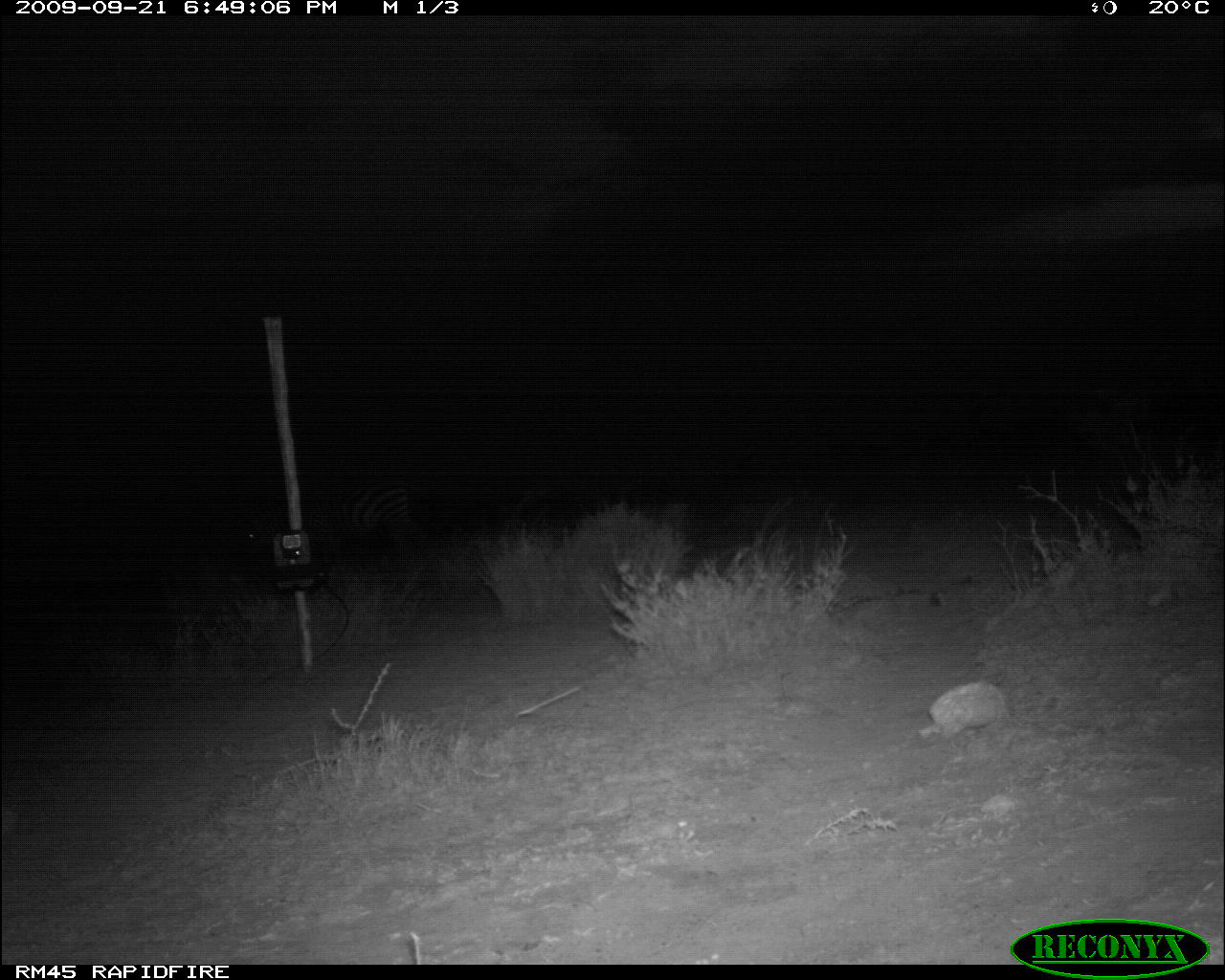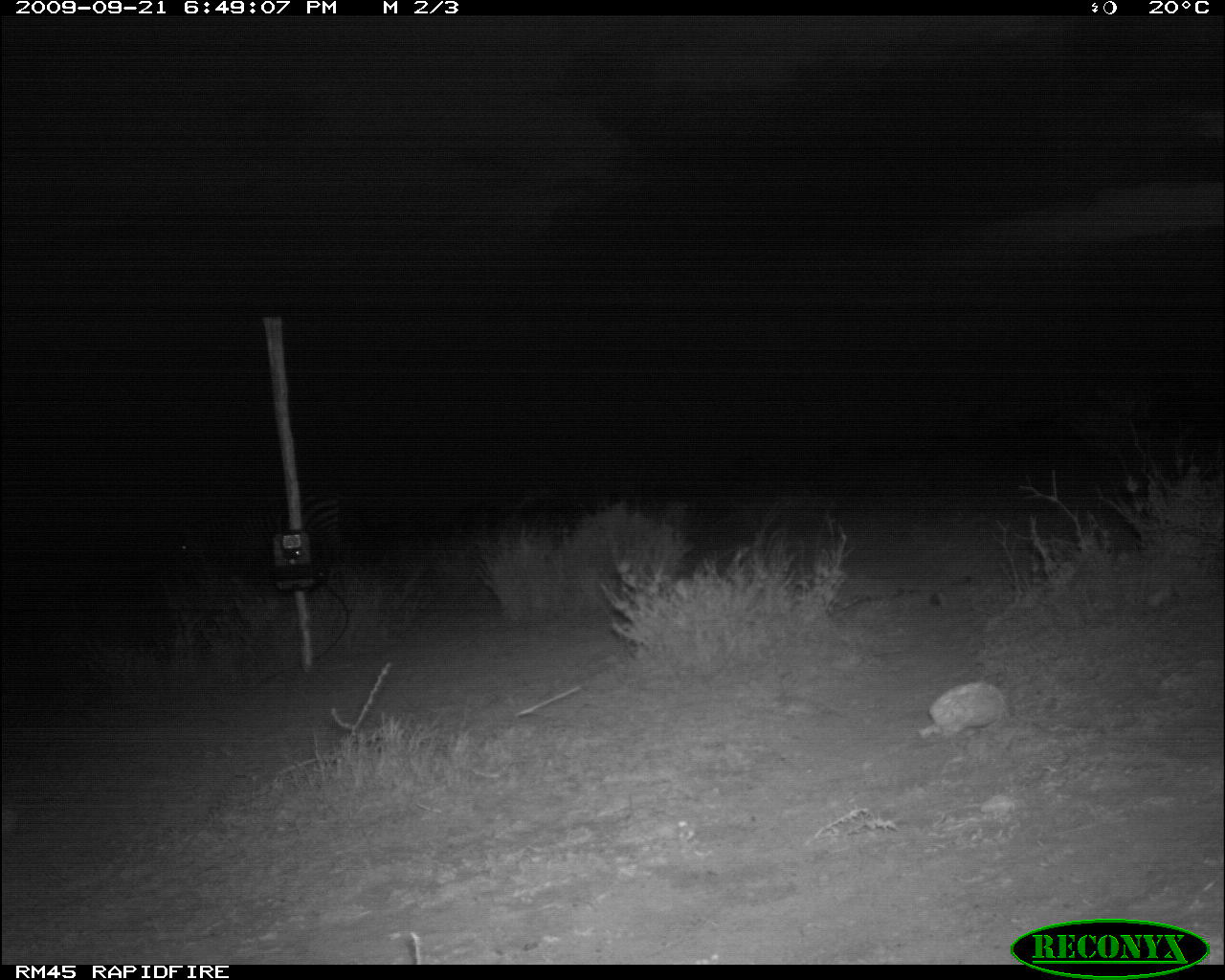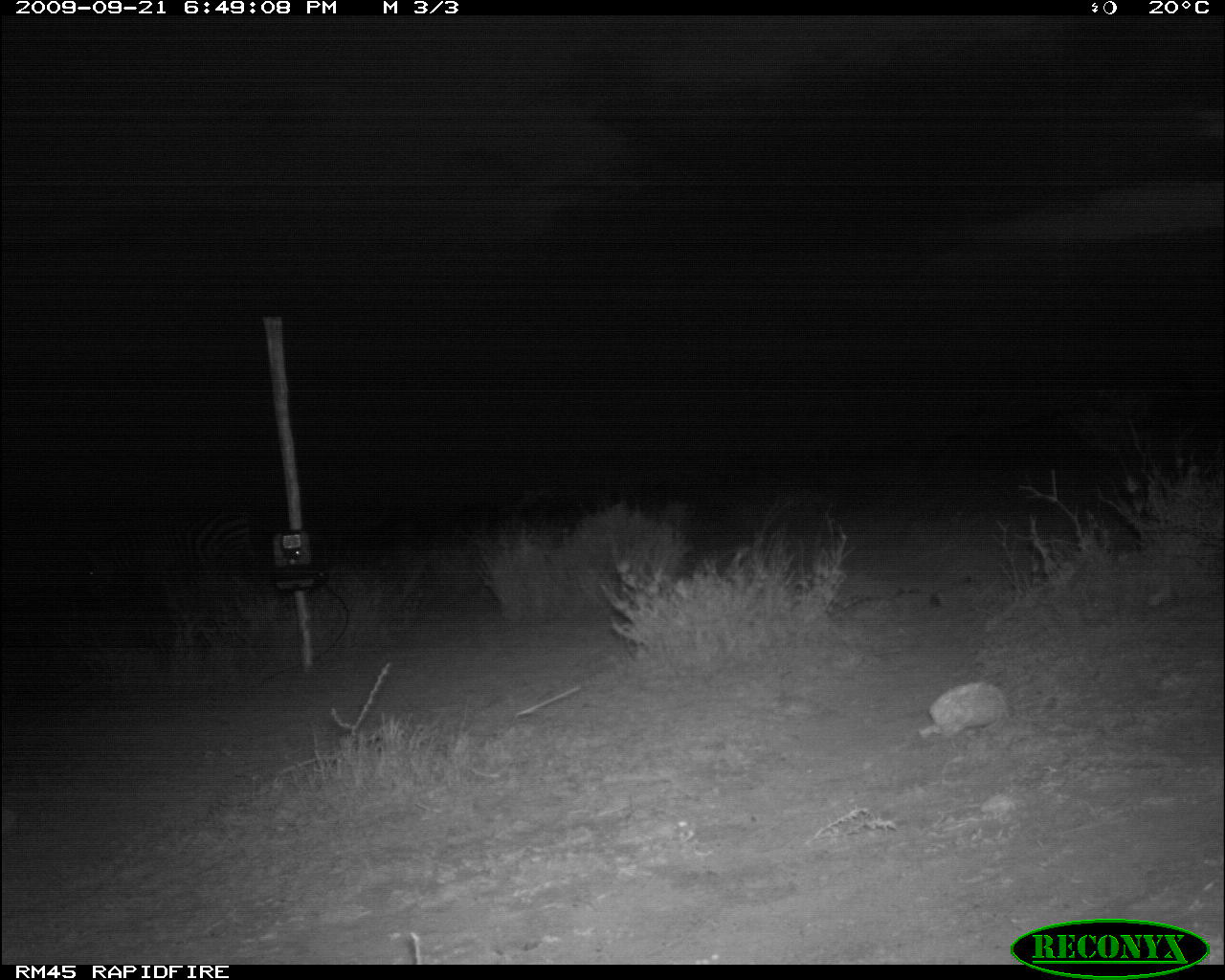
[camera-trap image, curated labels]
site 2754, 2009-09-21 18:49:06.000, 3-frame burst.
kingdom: Animalia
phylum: Chordata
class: Mammalia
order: Perissodactyla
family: Equidae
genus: Equus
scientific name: Equus quagga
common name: plains zebra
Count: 1.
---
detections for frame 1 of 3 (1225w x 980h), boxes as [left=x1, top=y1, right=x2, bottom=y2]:
equus quagga: [left=243, top=482, right=425, bottom=559]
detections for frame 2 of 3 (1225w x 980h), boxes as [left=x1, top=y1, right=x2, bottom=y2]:
equus quagga: [left=180, top=491, right=353, bottom=578]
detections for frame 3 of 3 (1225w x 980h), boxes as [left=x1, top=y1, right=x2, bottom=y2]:
equus quagga: [left=84, top=507, right=258, bottom=605]